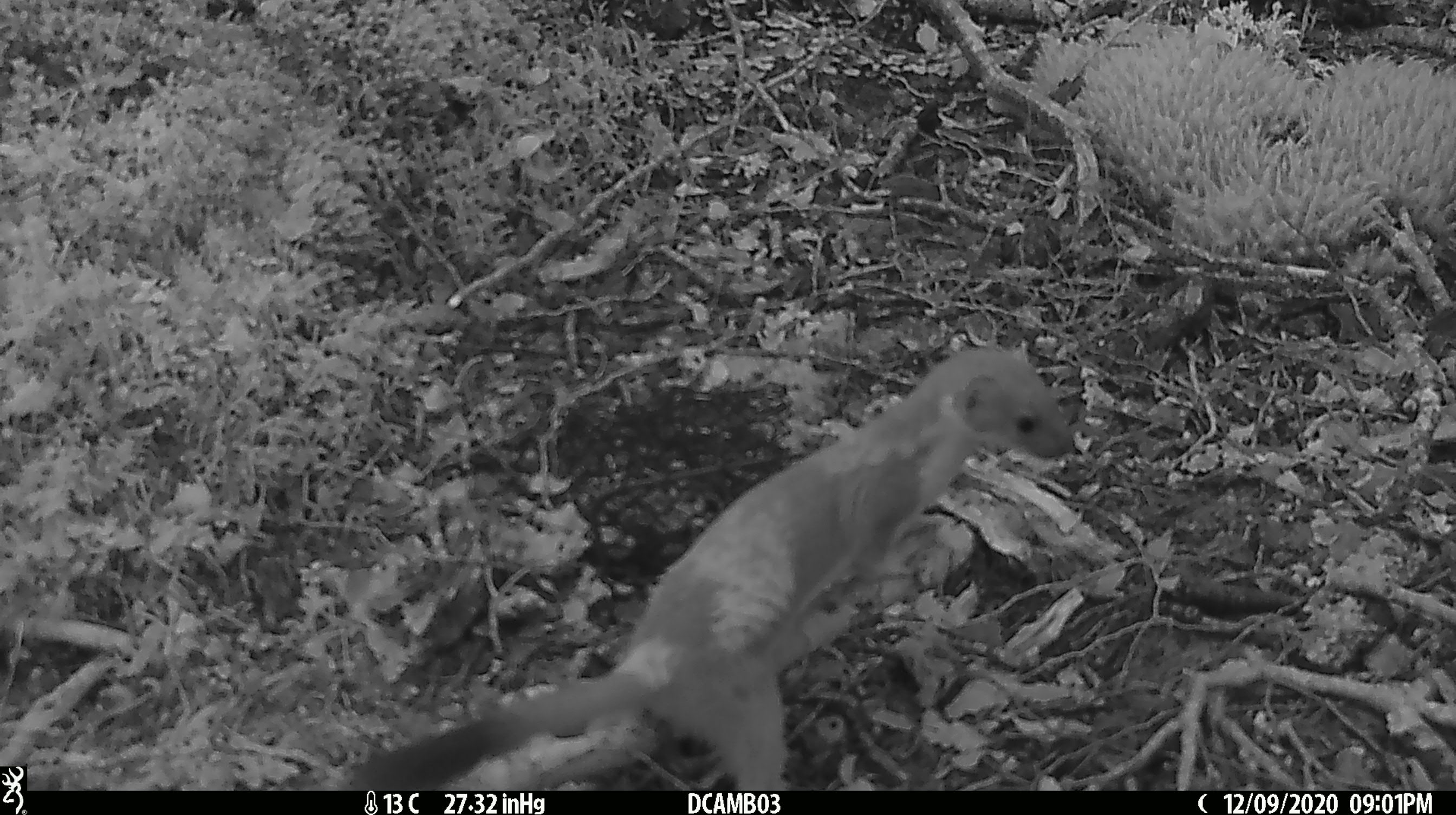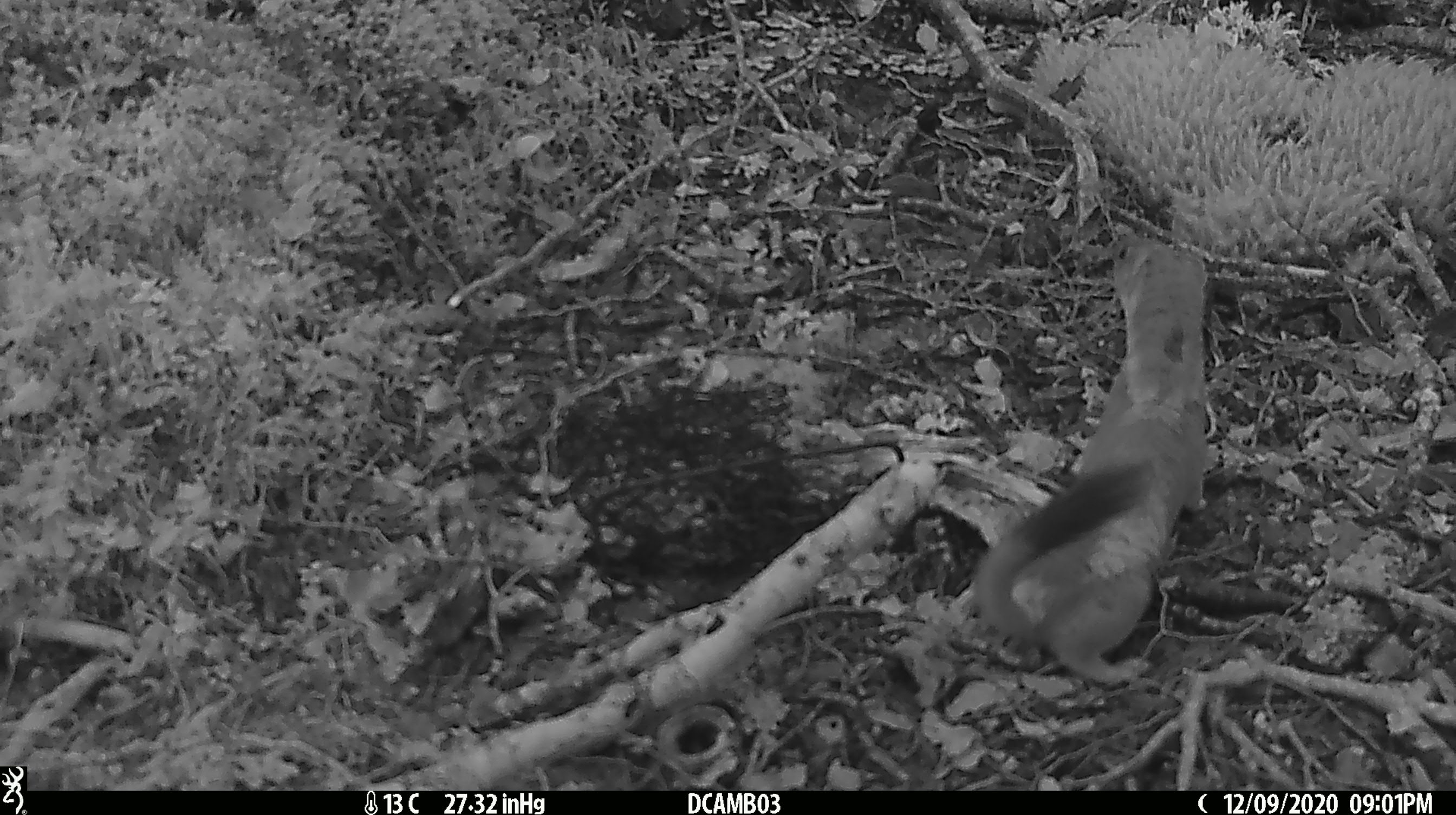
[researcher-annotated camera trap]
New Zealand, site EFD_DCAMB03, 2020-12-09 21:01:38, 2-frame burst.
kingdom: Animalia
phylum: Chordata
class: Mammalia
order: Carnivora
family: Mustelidae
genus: Mustela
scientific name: Mustela erminea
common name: stoat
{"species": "stoat (Mustela erminea)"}